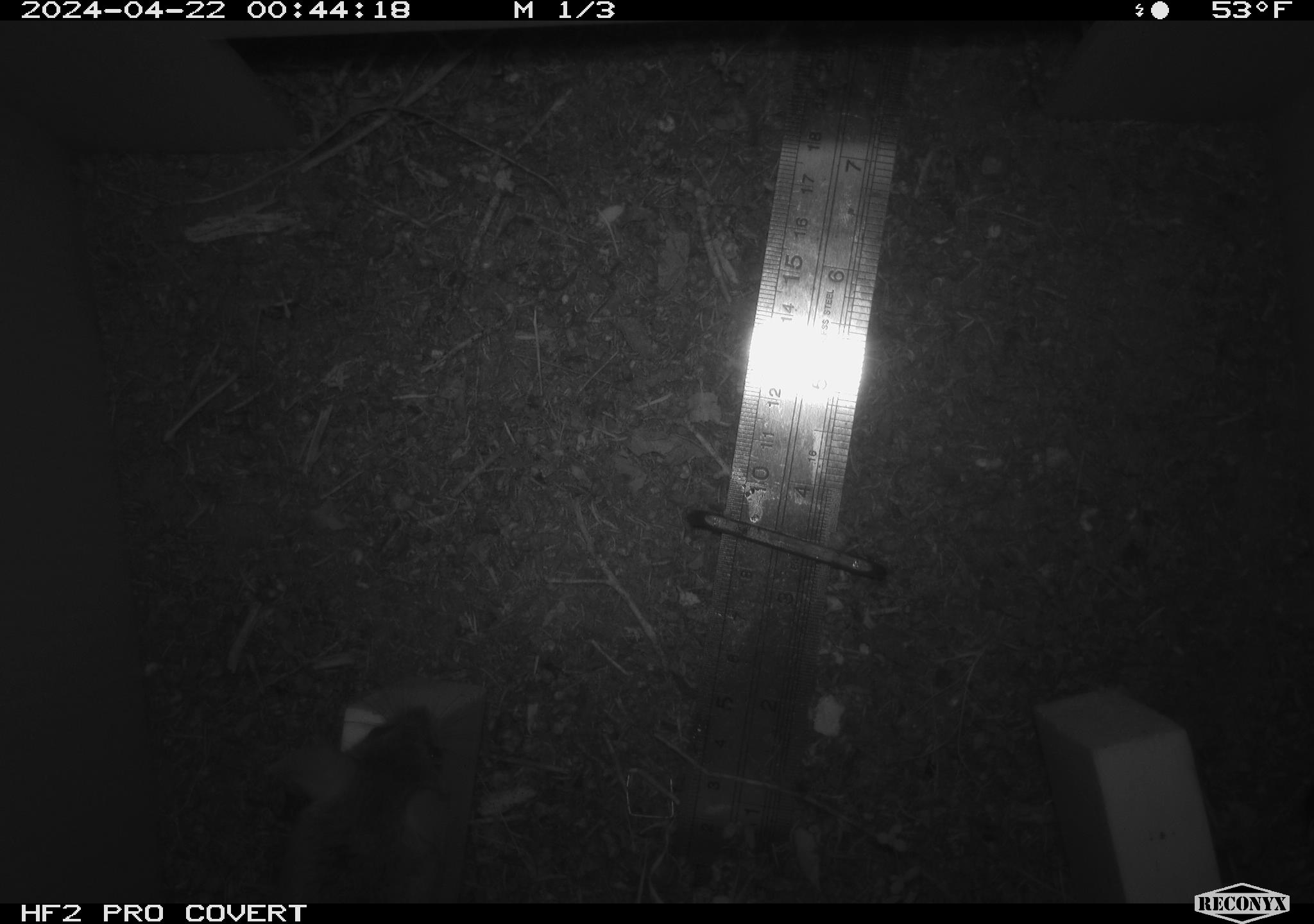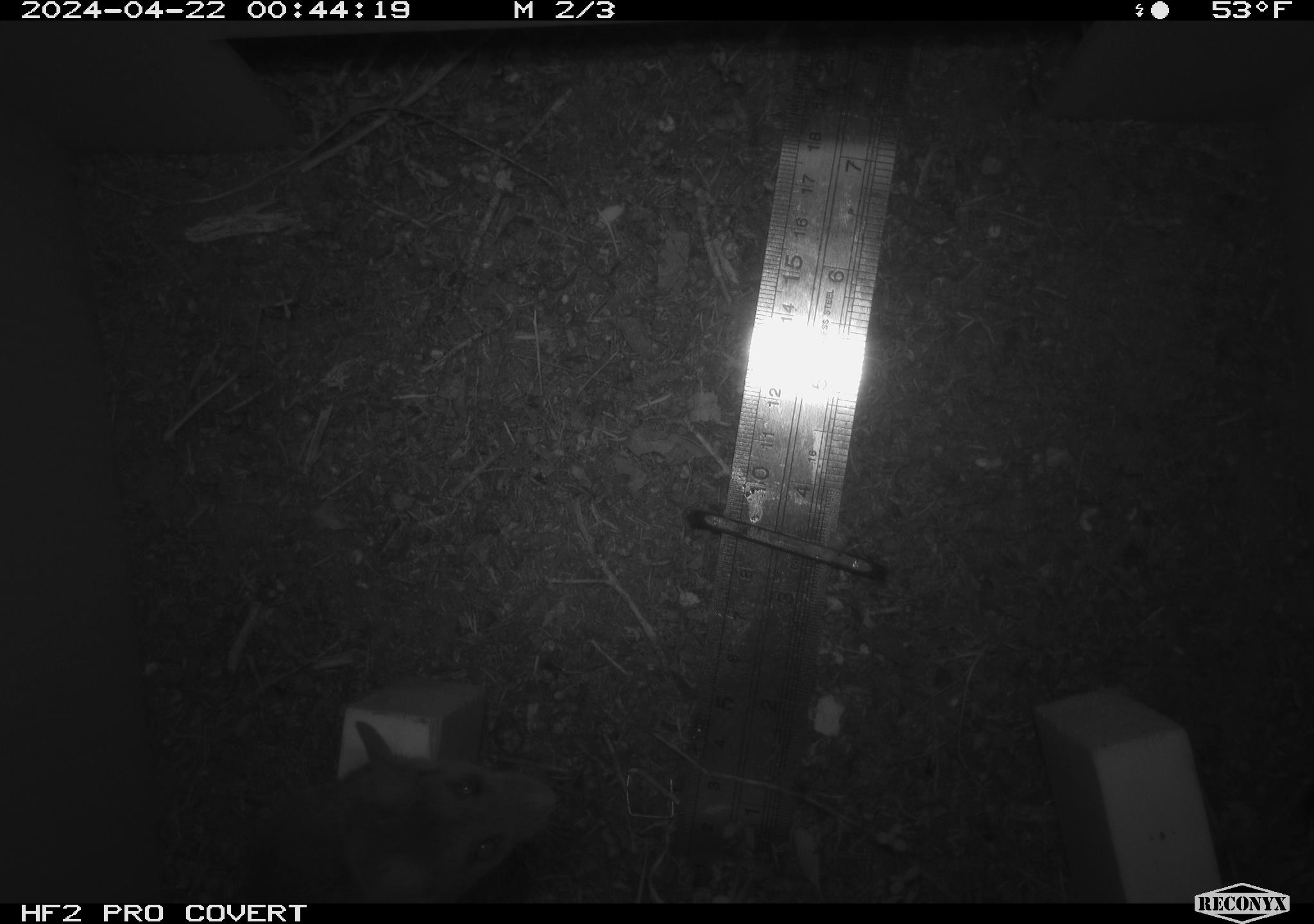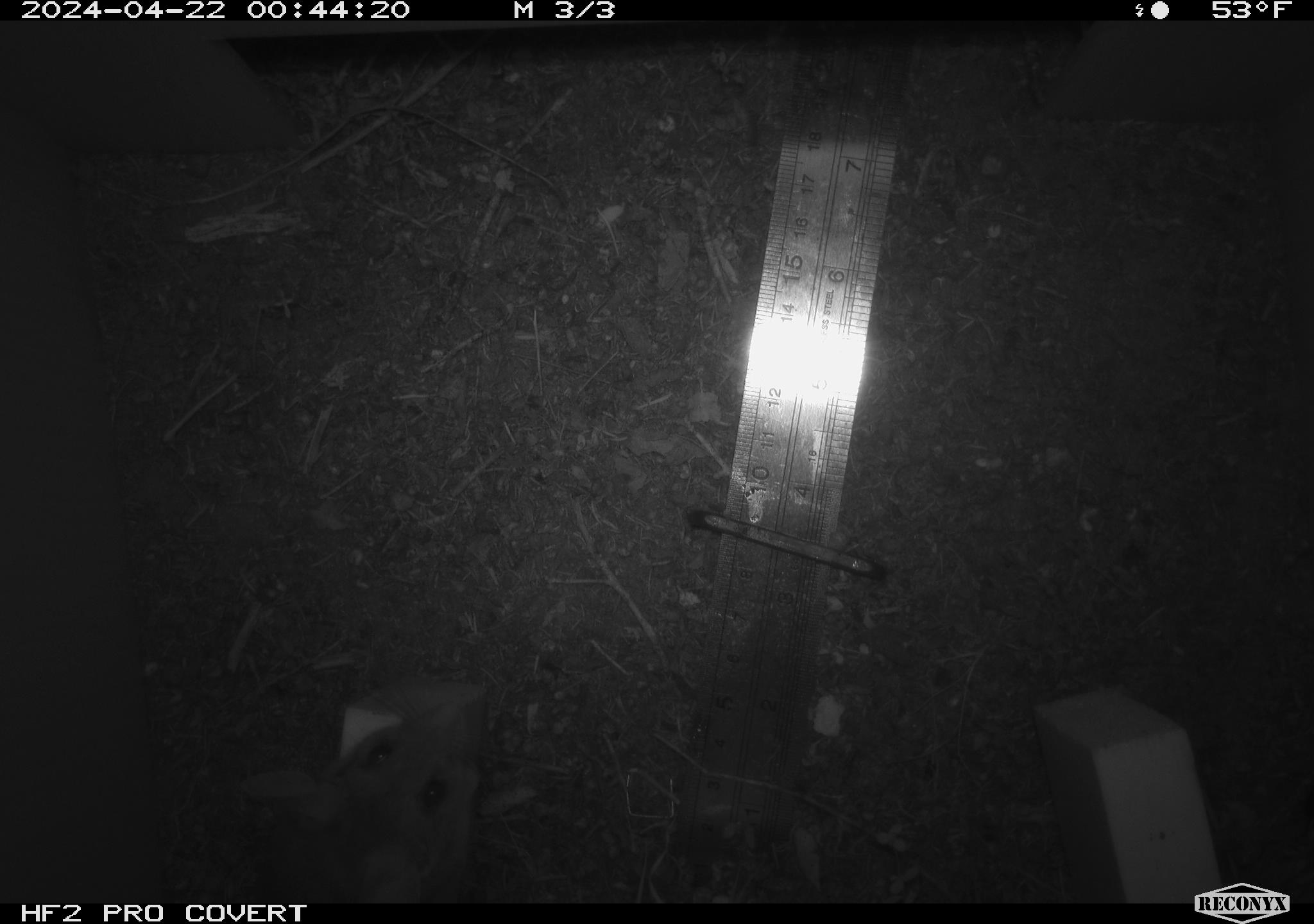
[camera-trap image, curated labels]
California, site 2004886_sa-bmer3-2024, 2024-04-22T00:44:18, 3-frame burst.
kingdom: Animalia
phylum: Chordata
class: Mammalia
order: Rodentia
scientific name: Rodentia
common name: mouse species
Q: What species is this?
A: Mouse species (Rodentia).